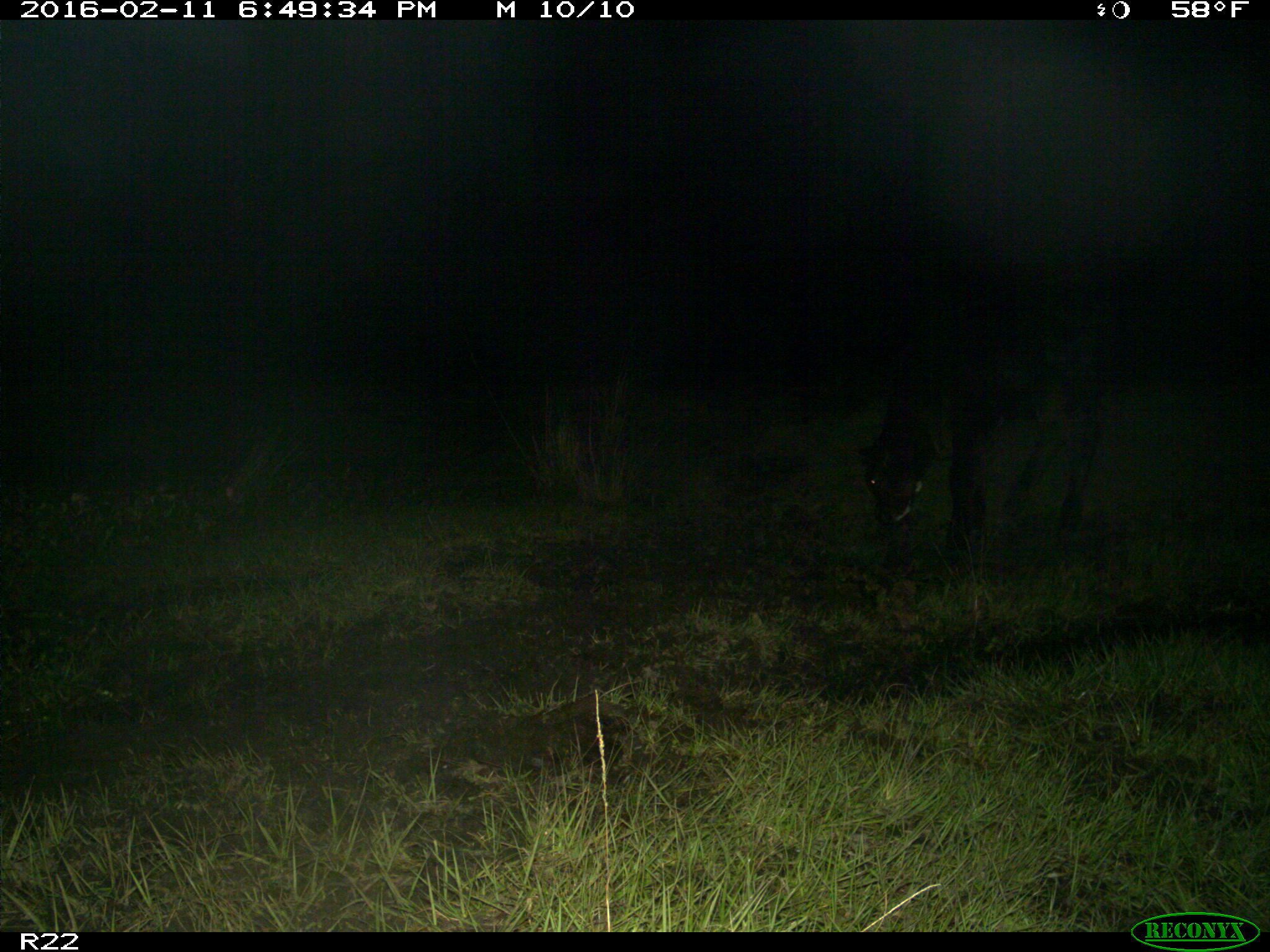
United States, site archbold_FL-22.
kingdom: Animalia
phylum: Chordata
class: Mammalia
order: Artiodactyla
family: Bovidae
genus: Bos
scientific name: Bos taurus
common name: domestic cow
Bos taurus (domestic cow).